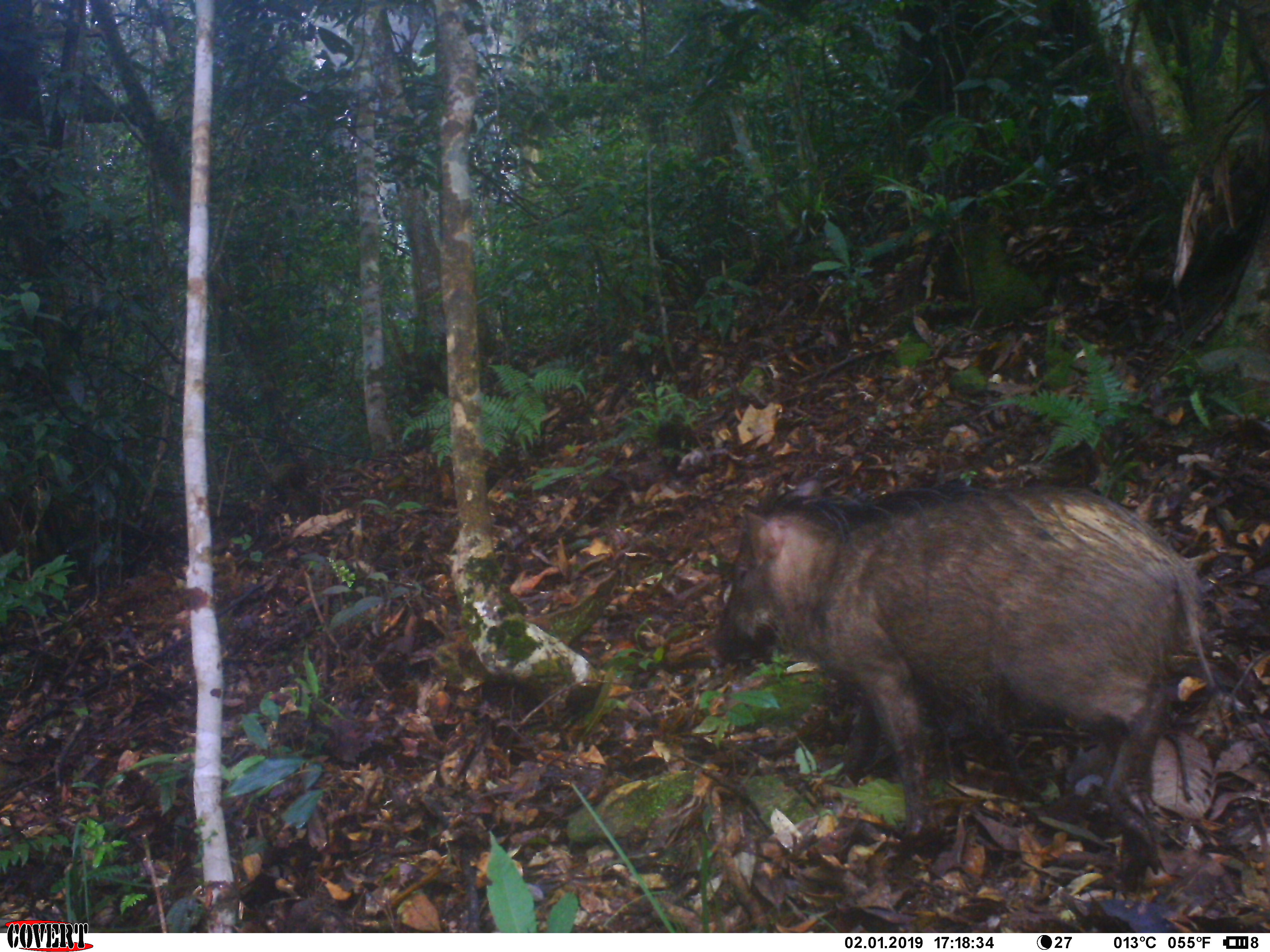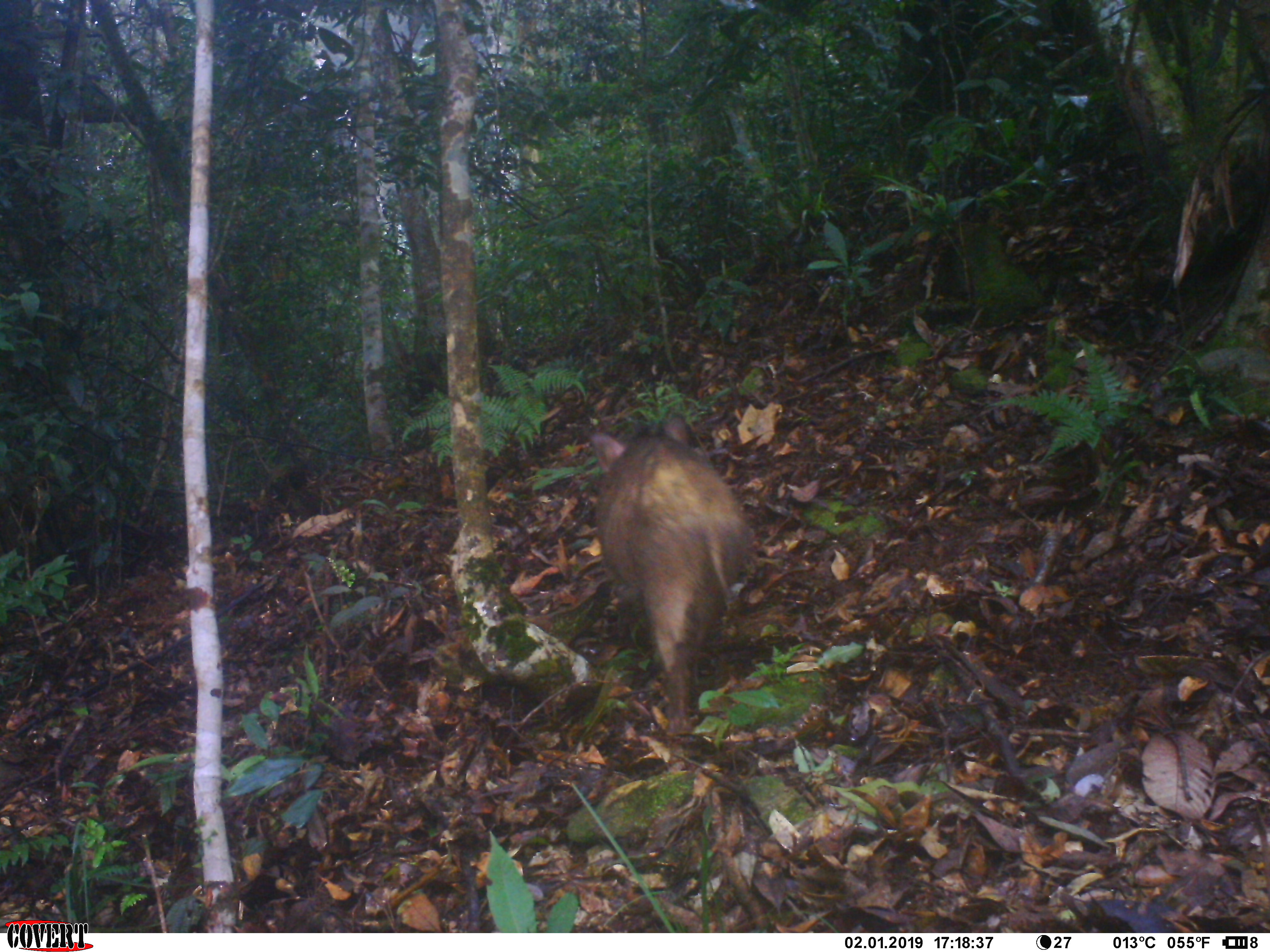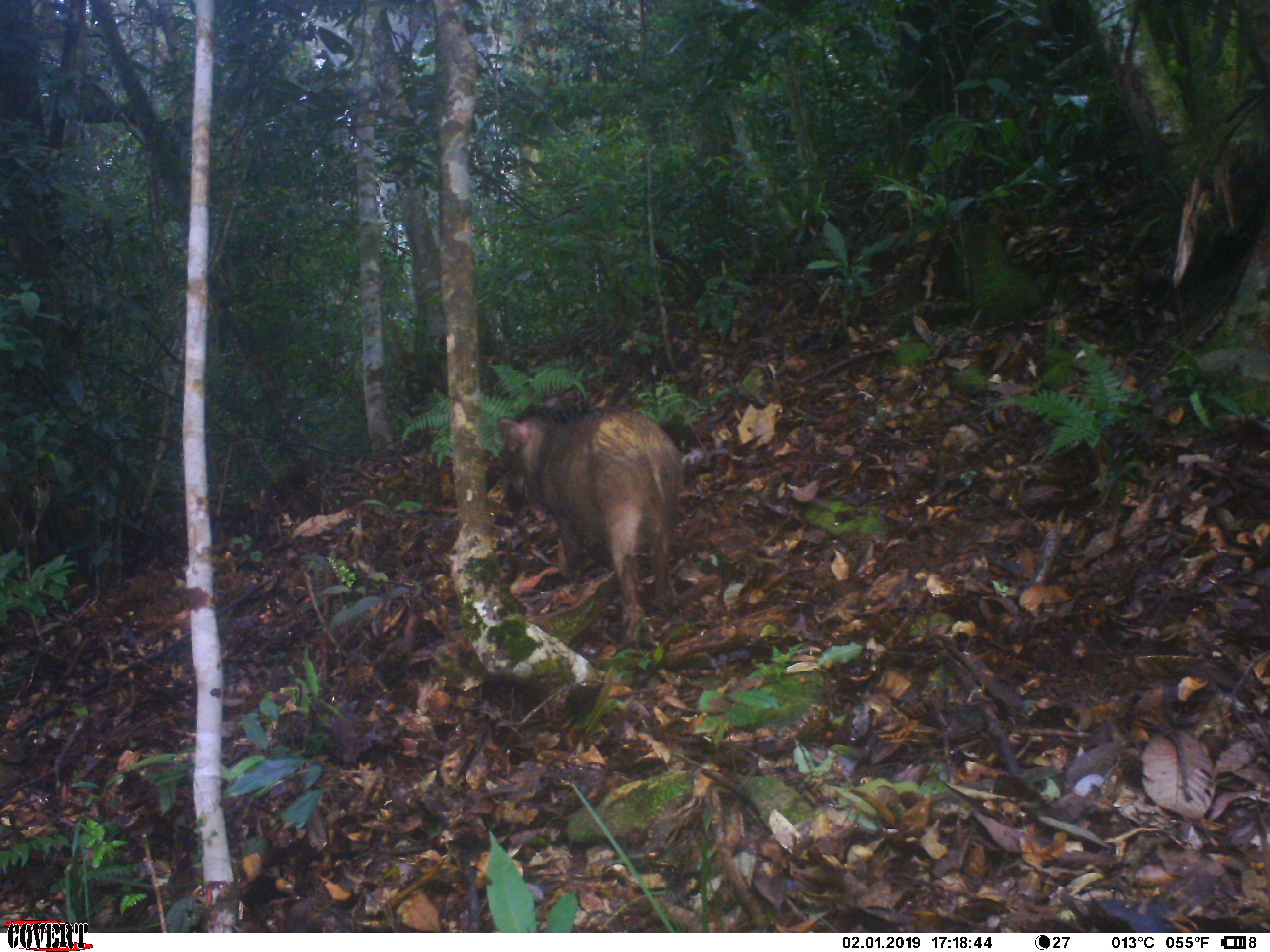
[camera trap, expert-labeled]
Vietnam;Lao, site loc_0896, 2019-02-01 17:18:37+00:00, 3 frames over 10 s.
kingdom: Animalia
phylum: Chordata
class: Mammalia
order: Artiodactyla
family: Suidae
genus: Sus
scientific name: Sus scrofa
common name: eurasian wild pig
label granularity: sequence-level